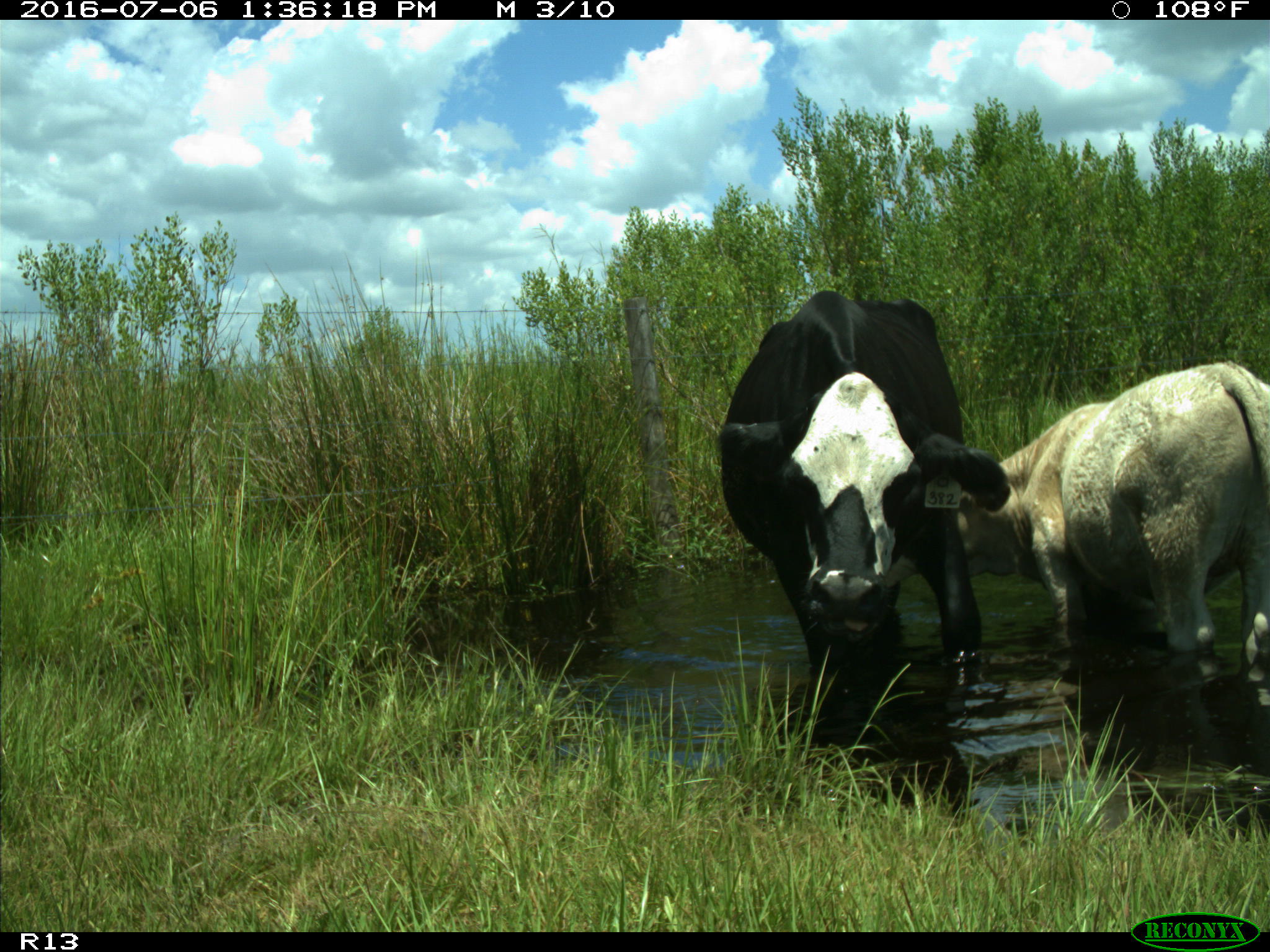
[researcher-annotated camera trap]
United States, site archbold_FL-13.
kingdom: Animalia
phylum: Chordata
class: Mammalia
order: Artiodactyla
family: Bovidae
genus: Bos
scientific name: Bos taurus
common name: domestic cow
Bos taurus (domestic cow).